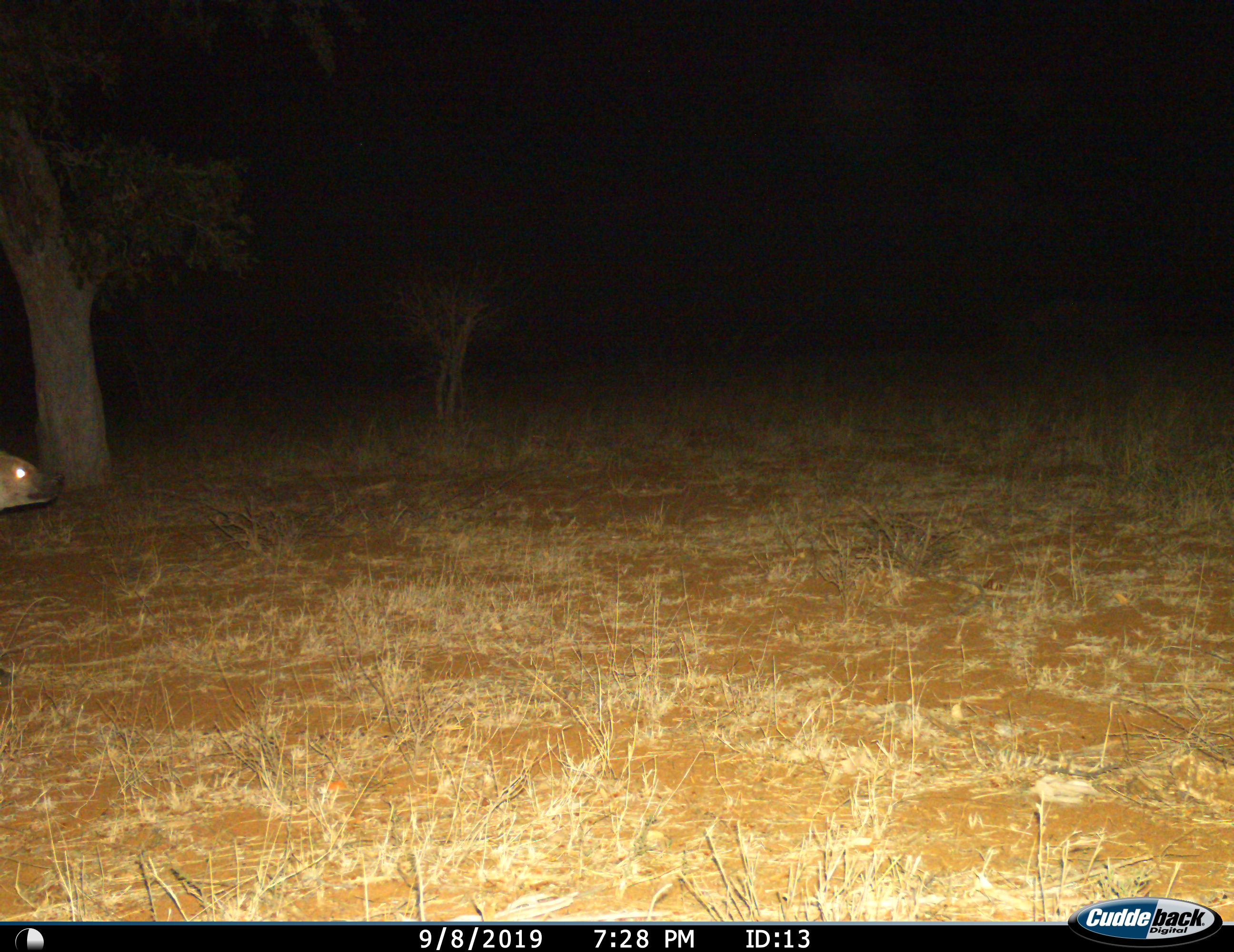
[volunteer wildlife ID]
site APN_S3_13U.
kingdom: Animalia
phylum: Chordata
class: Mammalia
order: Carnivora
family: Hyaenidae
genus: Crocuta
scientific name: Crocuta crocuta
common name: spotted hyena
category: hyenaspotted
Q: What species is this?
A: Hyenaspotted (spotted hyena) (Crocuta crocuta).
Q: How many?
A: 1.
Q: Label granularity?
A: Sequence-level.